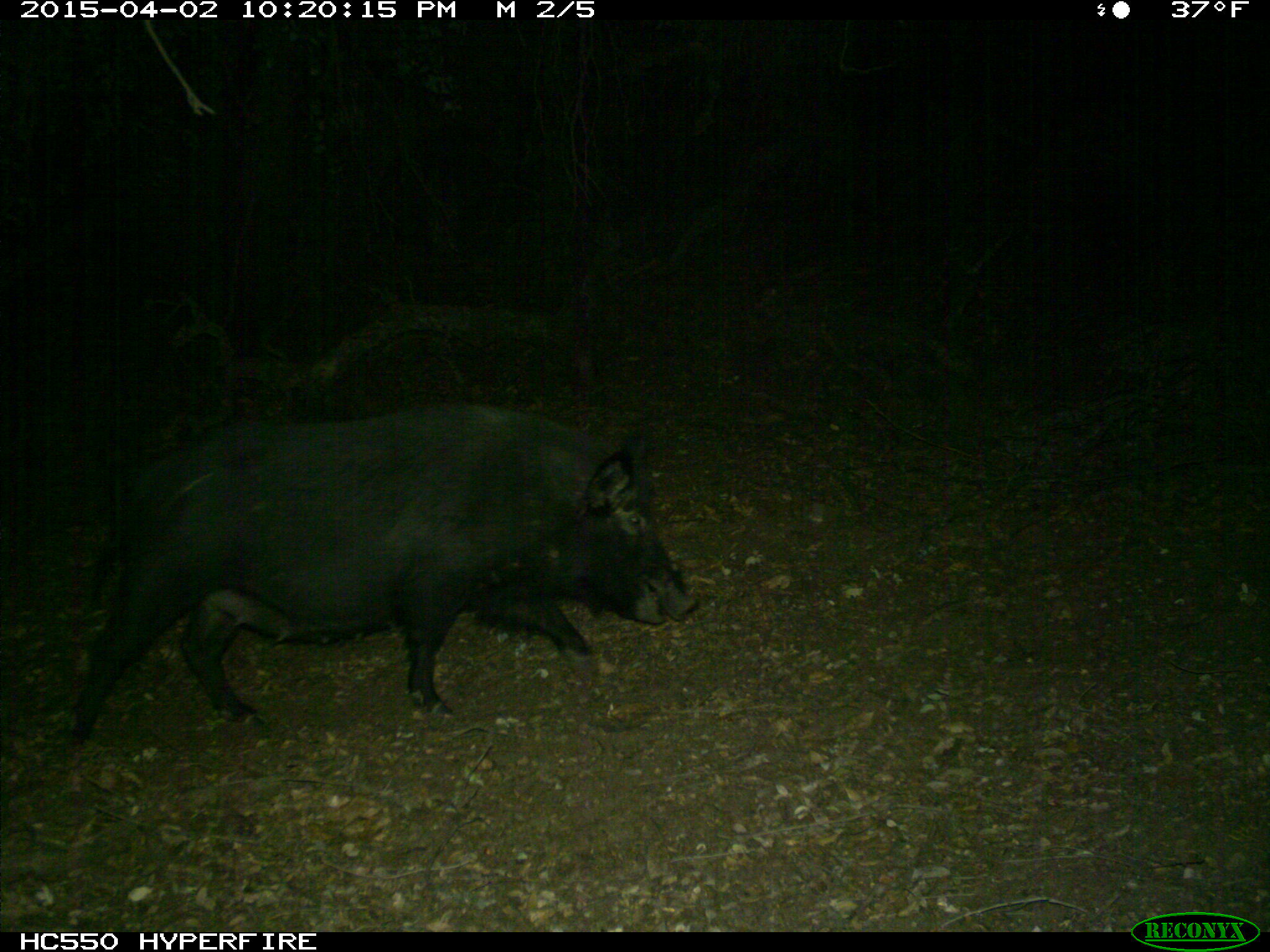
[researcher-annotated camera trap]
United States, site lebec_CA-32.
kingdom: Animalia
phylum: Chordata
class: Mammalia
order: Artiodactyla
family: Suidae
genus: Sus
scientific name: Sus scrofa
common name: wild boar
Sus scrofa (wild boar).